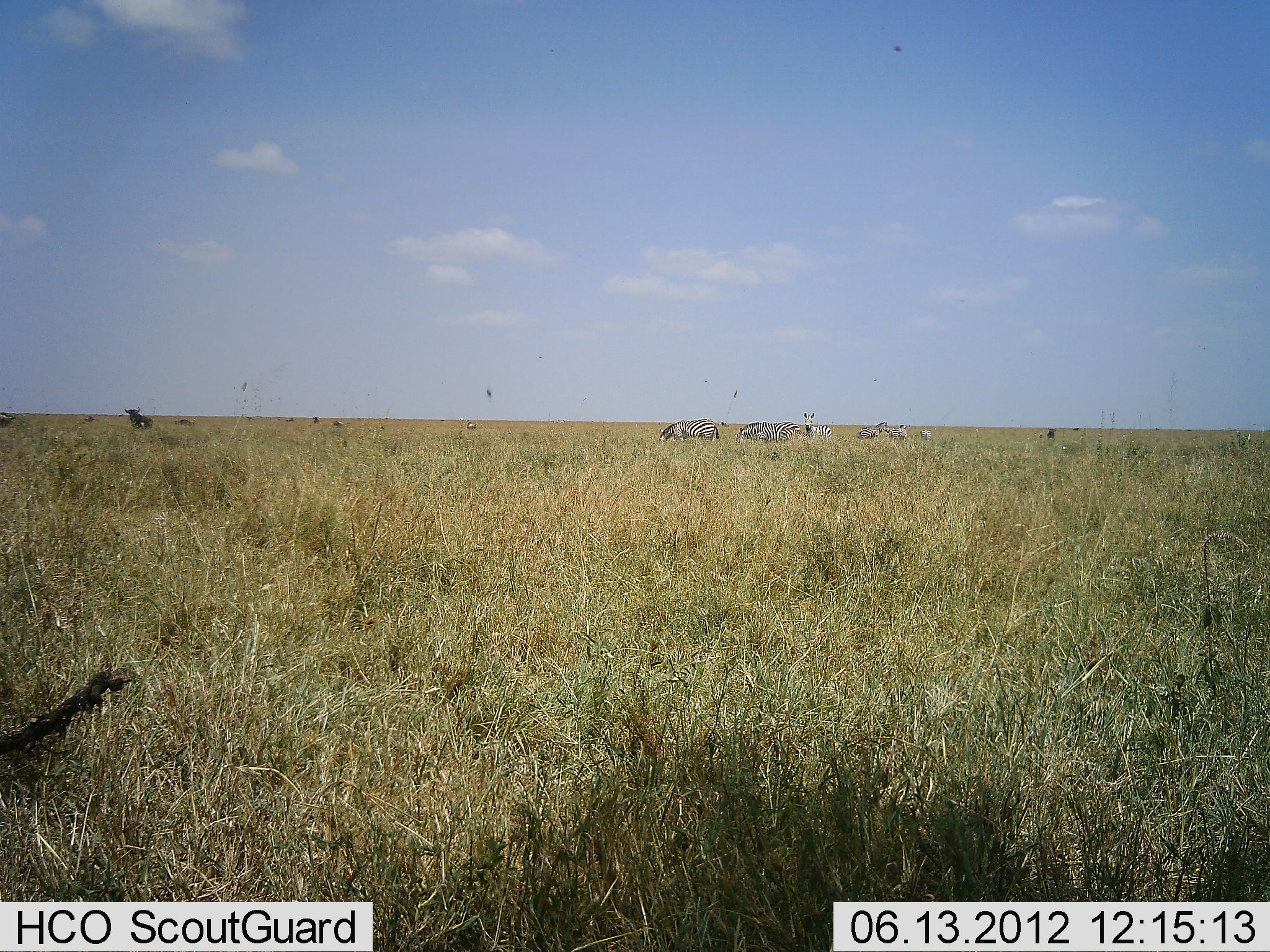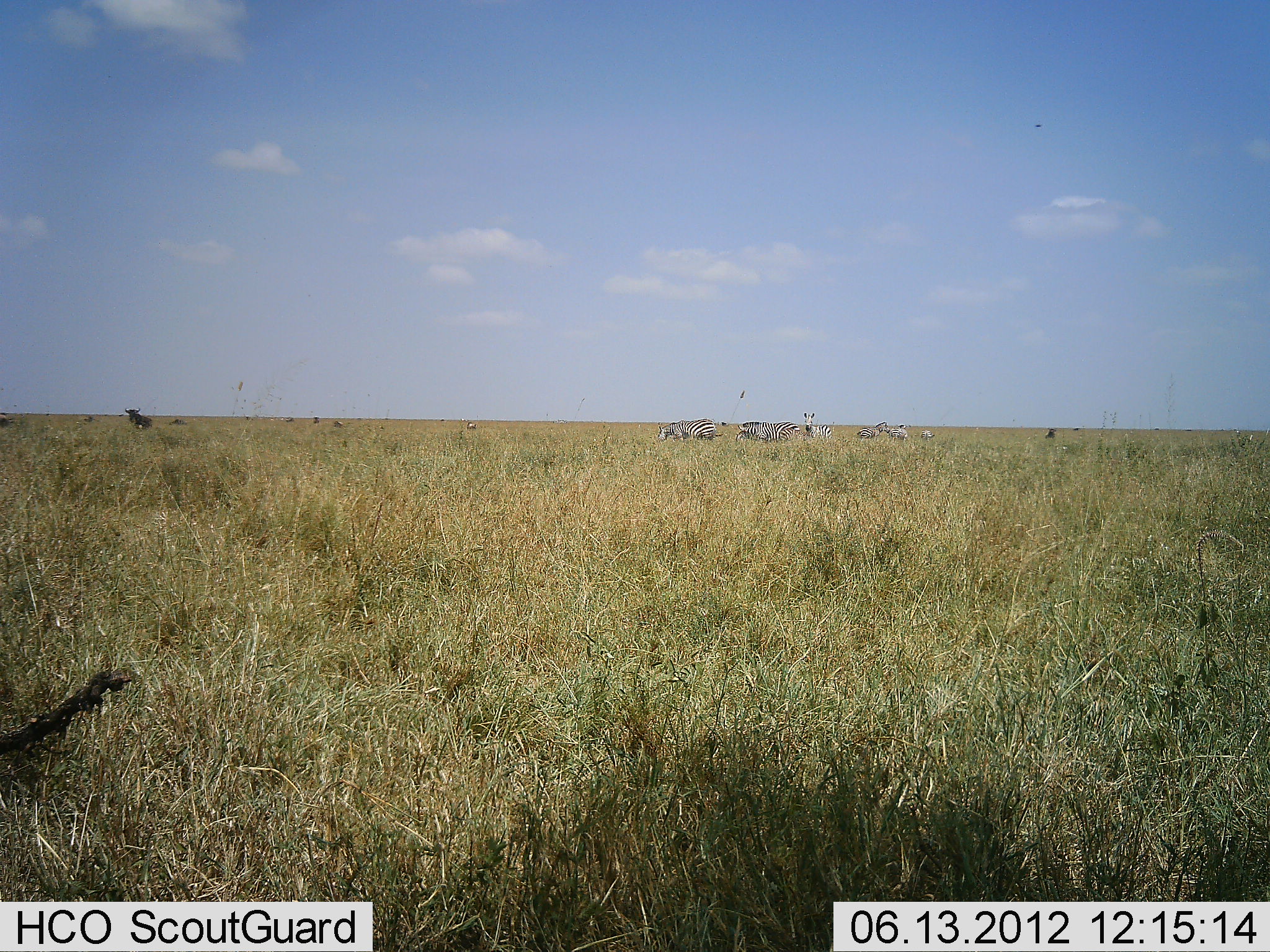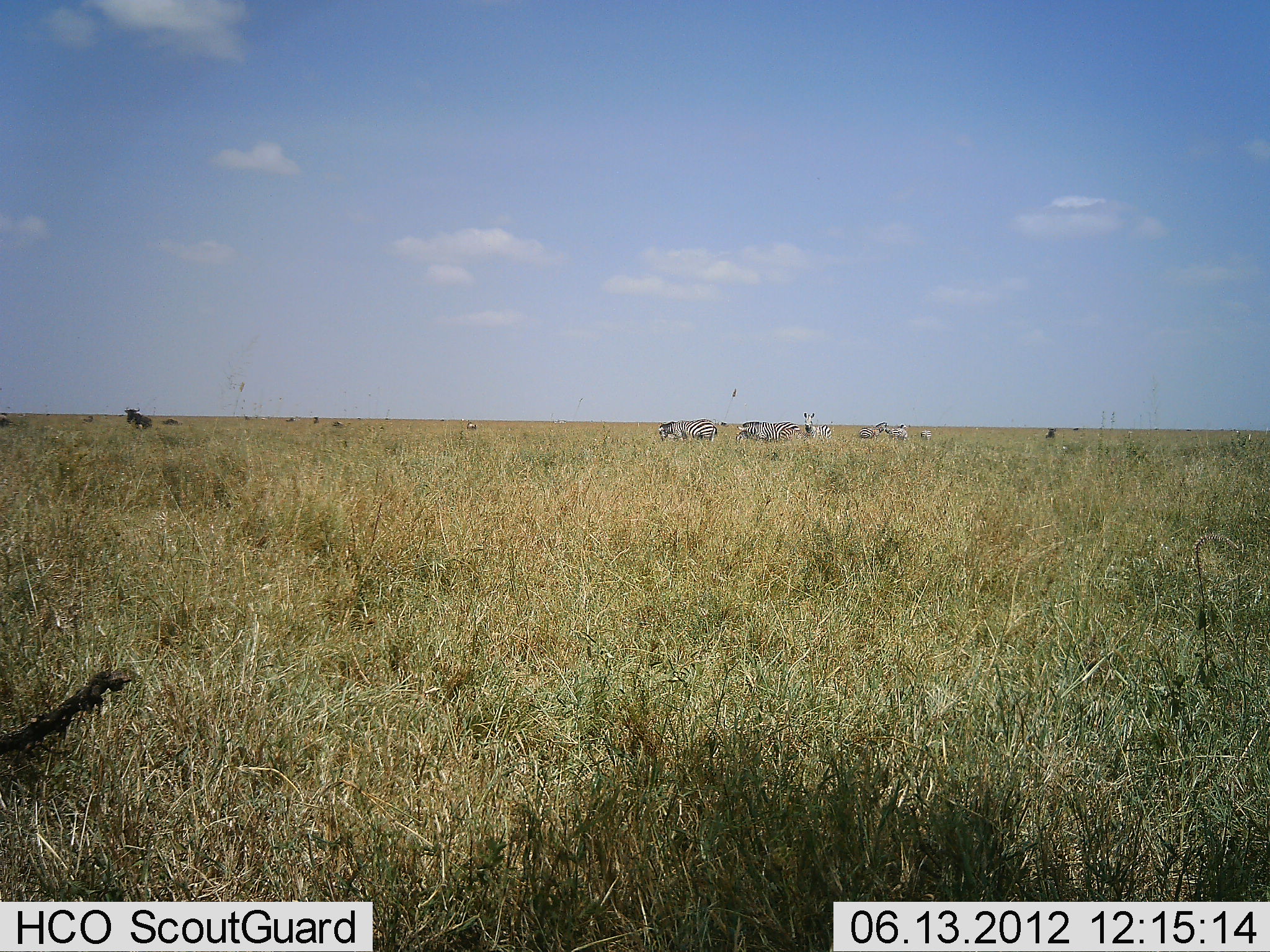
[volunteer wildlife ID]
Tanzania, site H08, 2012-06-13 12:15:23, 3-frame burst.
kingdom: Animalia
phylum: Chordata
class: Mammalia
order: Artiodactyla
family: Bovidae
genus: Connochaetes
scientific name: Connochaetes taurinus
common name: blue wildebeest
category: wildebeest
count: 2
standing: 91%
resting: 9%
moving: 9%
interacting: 0%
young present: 0%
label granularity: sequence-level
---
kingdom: Animalia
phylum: Chordata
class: Mammalia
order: Perissodactyla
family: Equidae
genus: Equus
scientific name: Equus quagga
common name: plains zebra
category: zebra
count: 6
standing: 75%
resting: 20%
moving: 10%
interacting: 5%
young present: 0%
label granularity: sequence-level